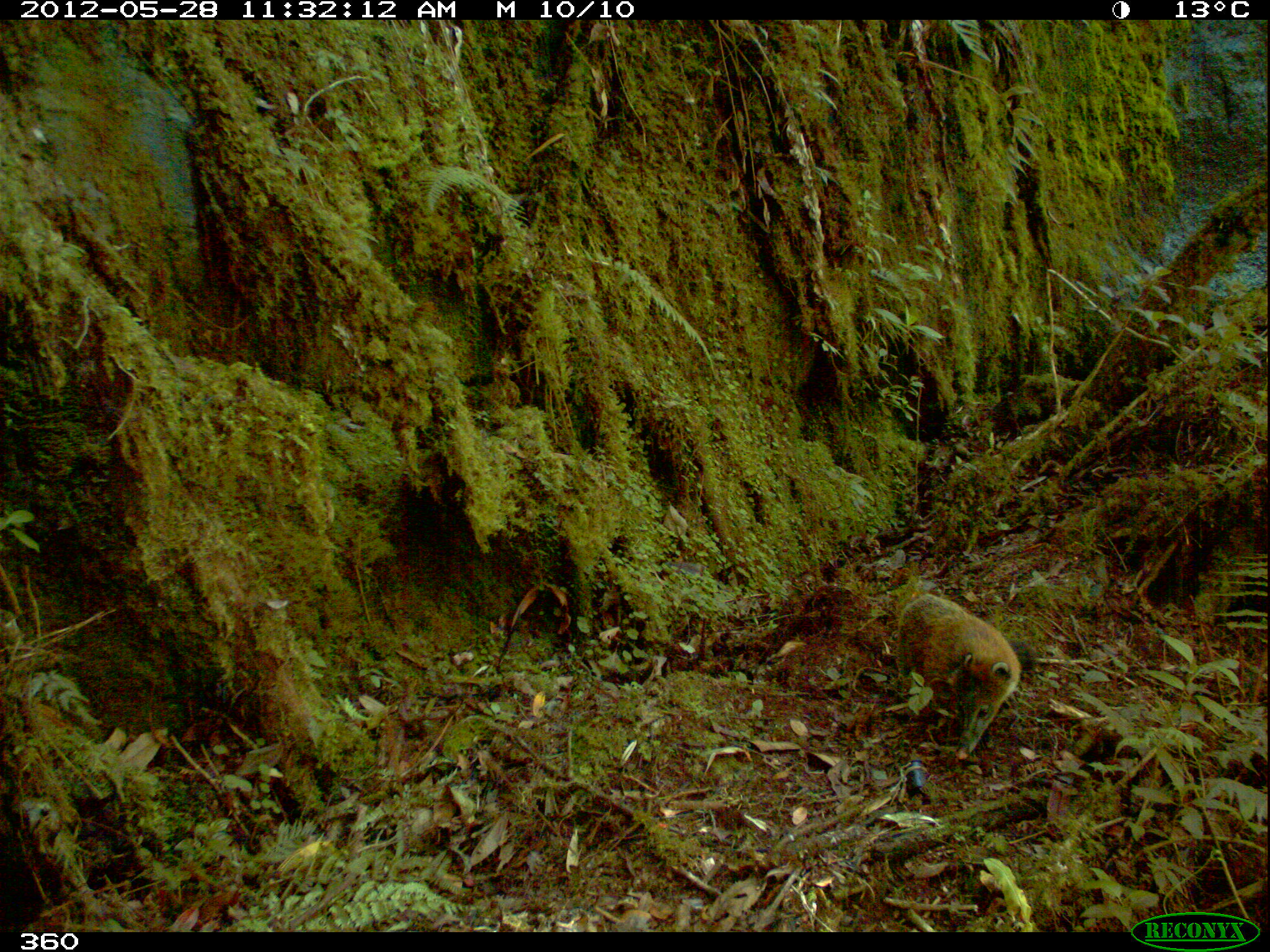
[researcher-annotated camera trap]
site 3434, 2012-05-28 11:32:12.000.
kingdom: Animalia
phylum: Chordata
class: Mammalia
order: Carnivora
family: Procyonidae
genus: Nasua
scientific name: Nasua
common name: coatis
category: unknown coati